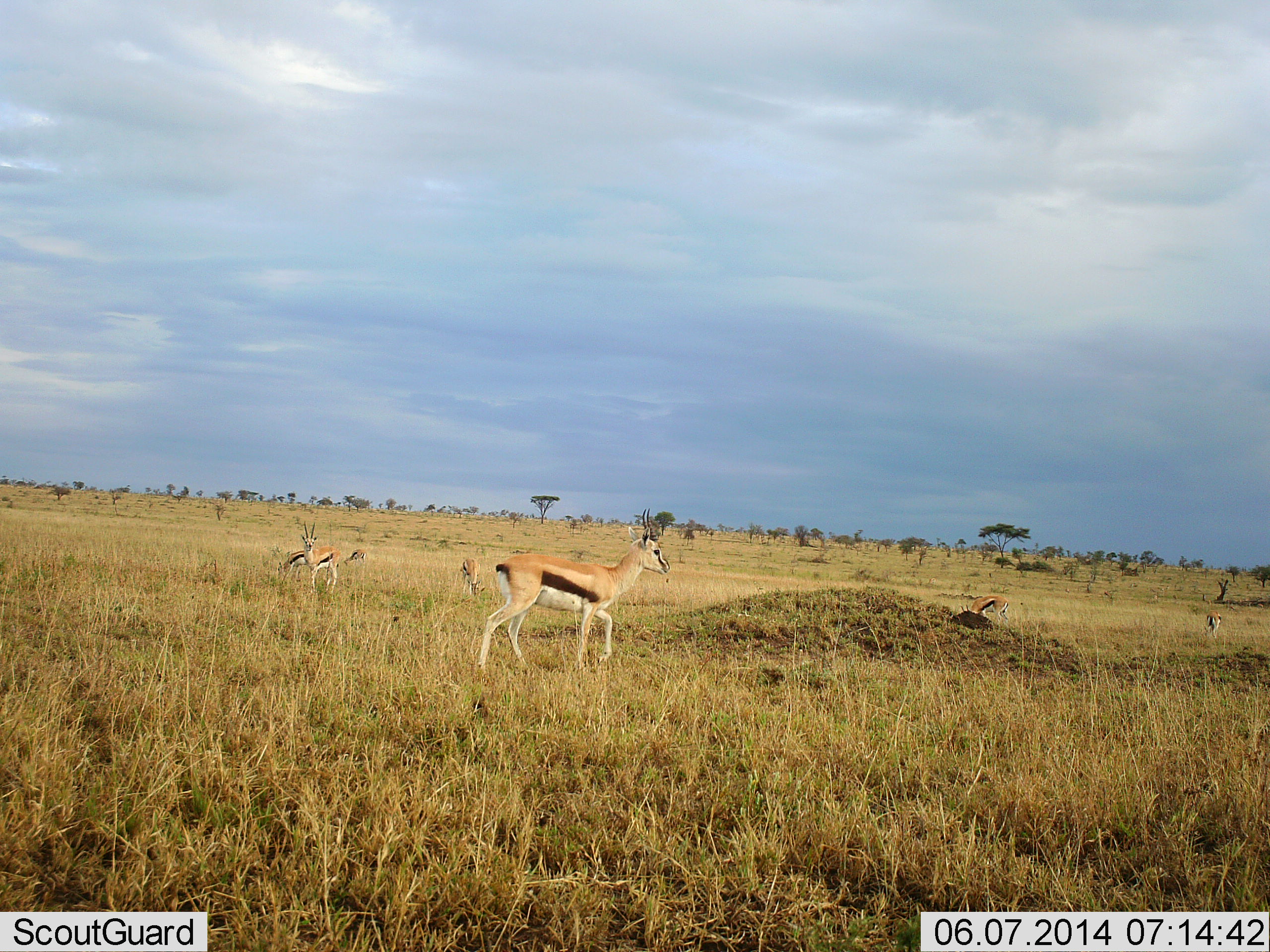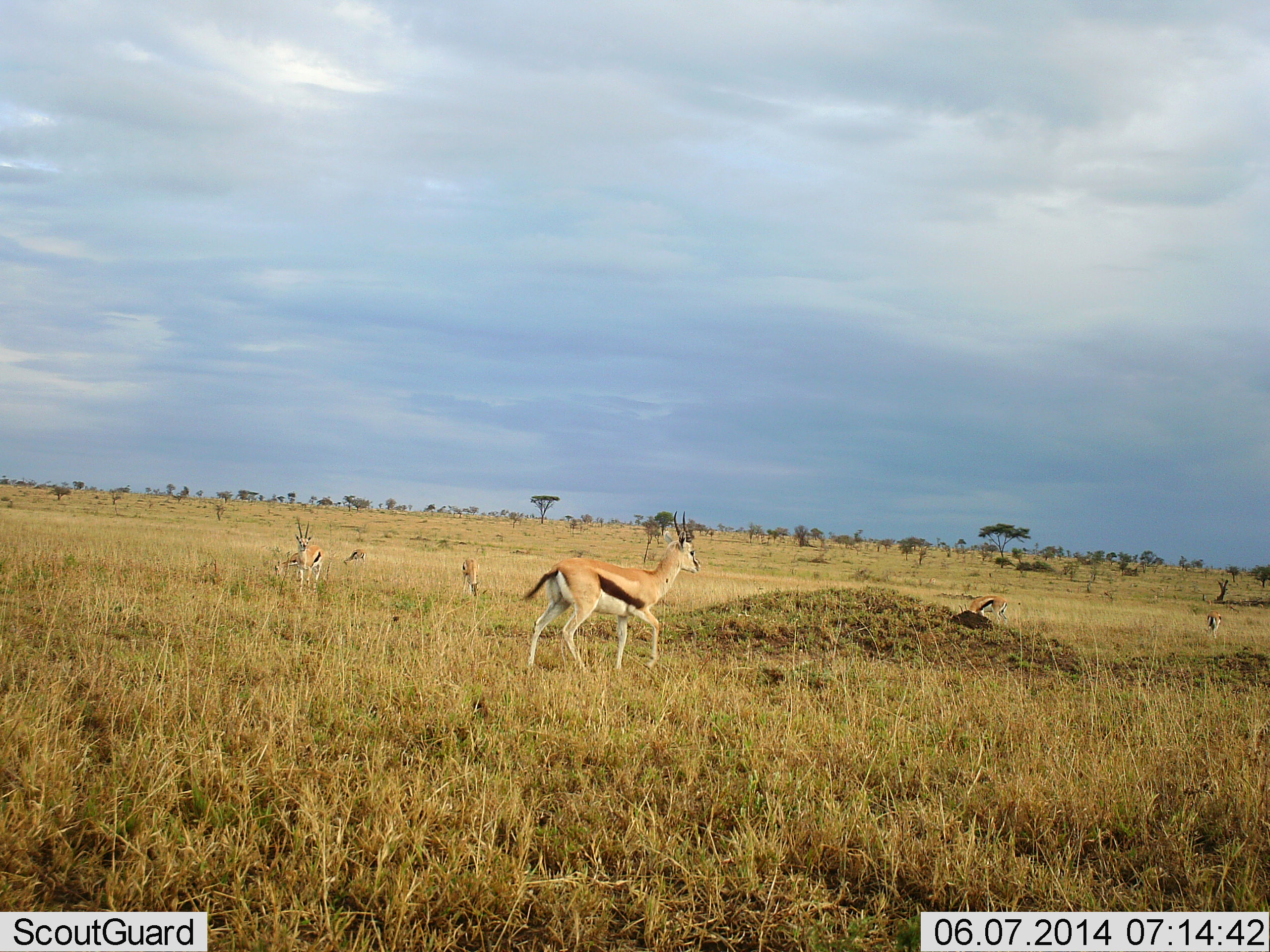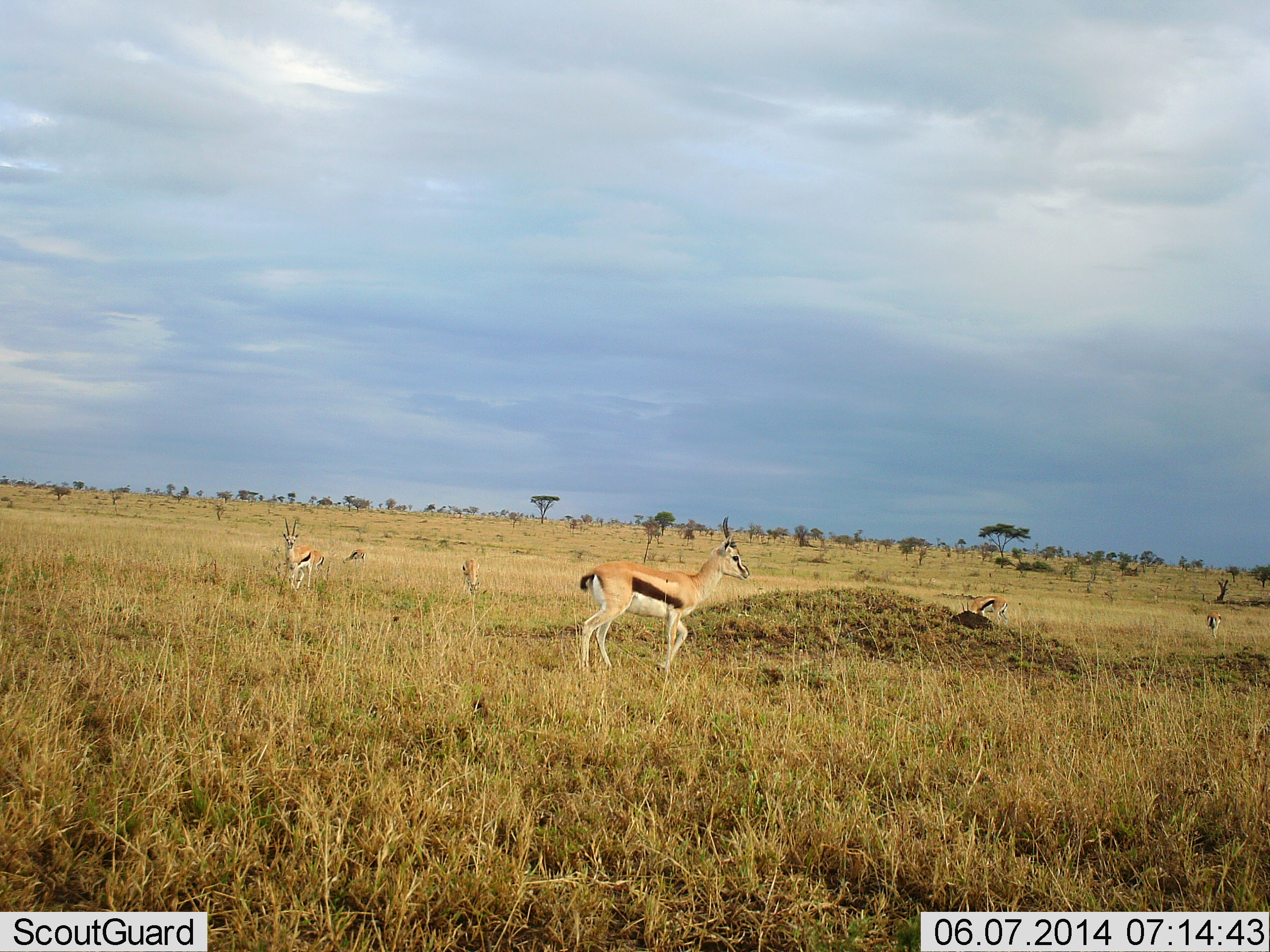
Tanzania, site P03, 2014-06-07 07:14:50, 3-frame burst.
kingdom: Animalia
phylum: Chordata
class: Mammalia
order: Artiodactyla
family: Bovidae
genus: Eudorcas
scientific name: Eudorcas thomsonii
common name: thomson's gazelle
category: gazellethomsons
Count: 7.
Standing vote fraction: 50%.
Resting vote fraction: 0%.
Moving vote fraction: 90%.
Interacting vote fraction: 0%.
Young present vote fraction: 0%.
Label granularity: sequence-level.